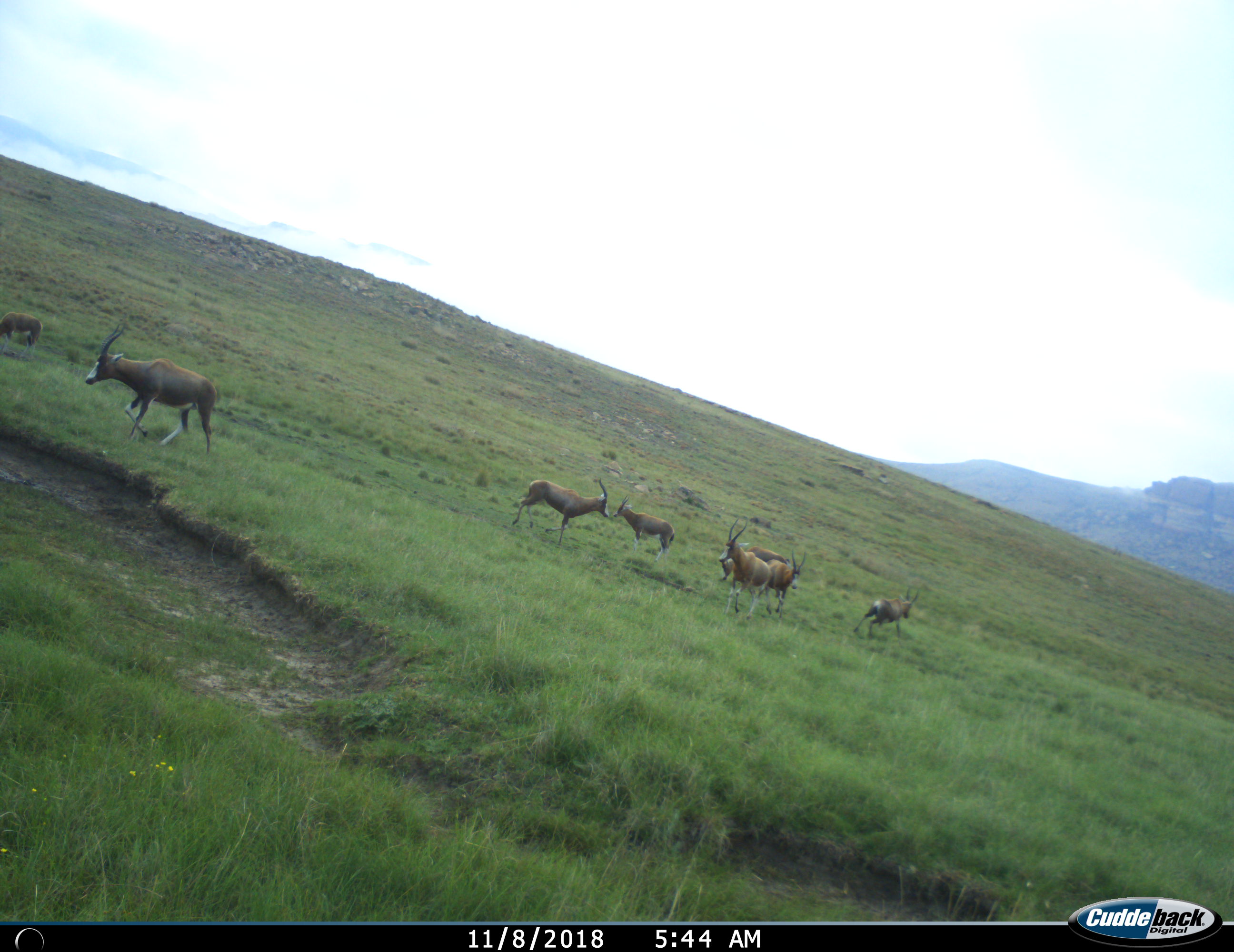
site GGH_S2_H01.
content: unidentified animal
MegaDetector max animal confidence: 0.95